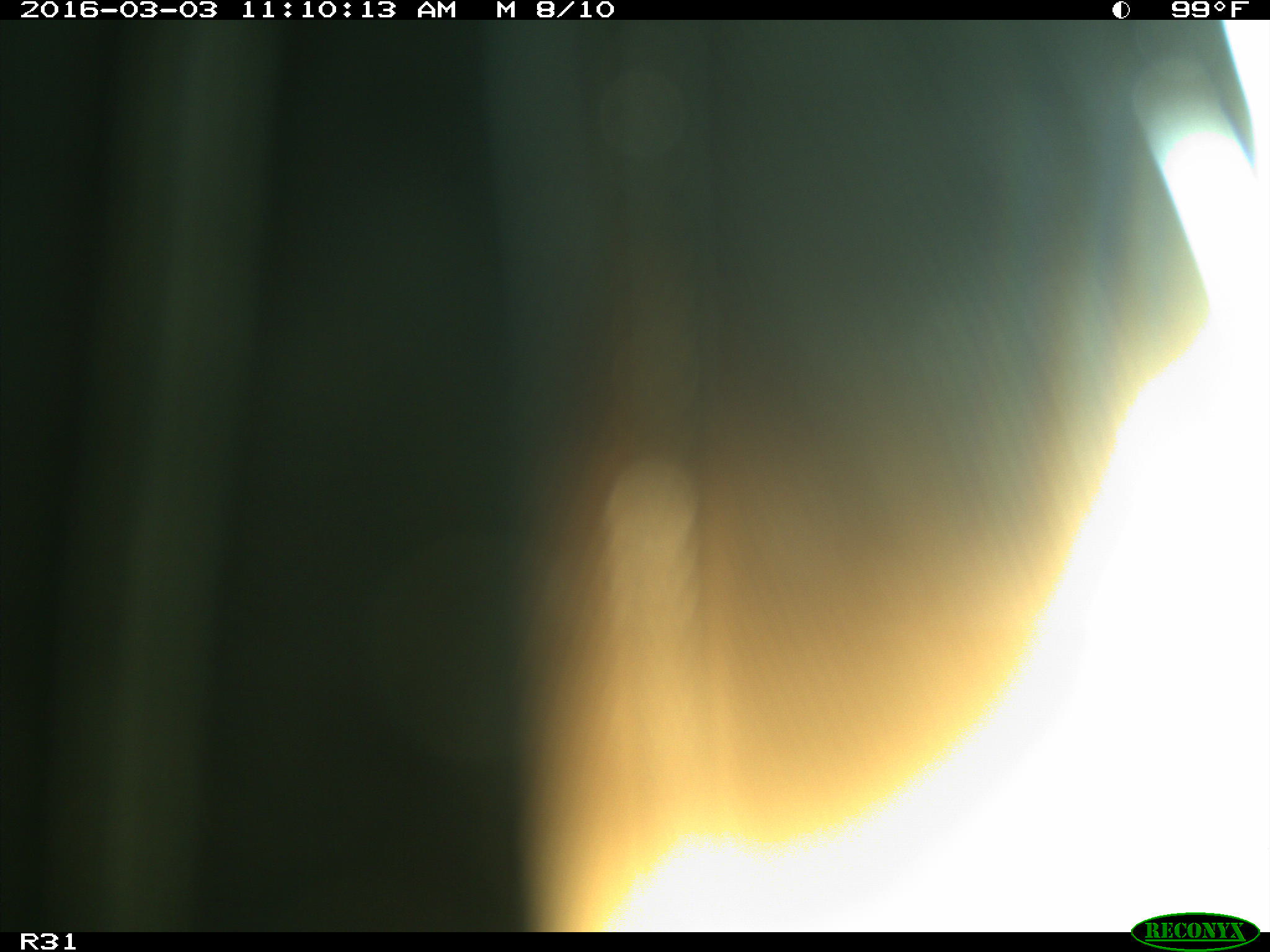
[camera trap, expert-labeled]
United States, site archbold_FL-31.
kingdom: Animalia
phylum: Chordata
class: Aves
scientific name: Aves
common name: birds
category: unidentified bird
Unidentified bird (birds) (Aves).